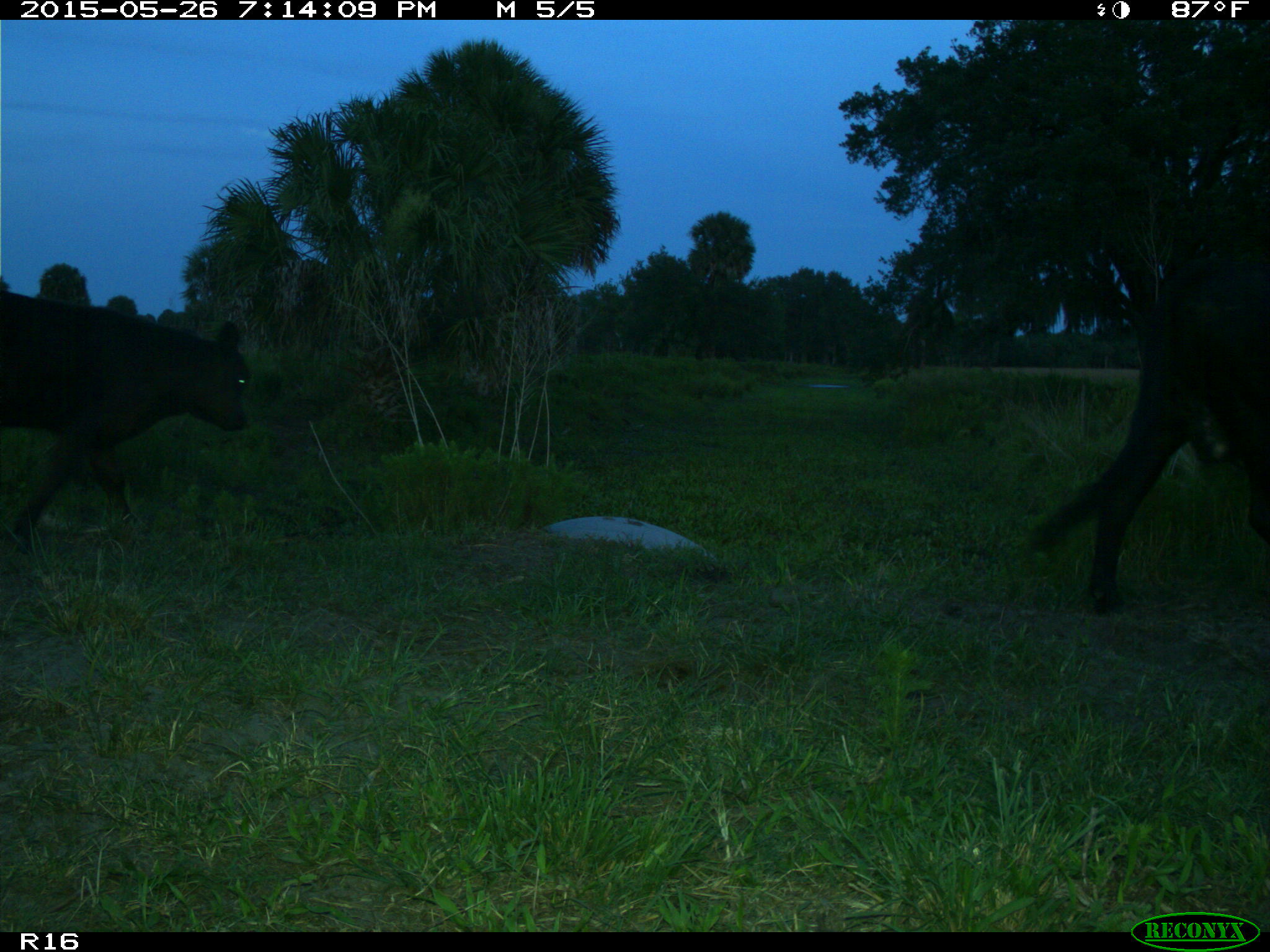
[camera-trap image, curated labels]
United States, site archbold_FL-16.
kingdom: Animalia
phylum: Chordata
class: Mammalia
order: Artiodactyla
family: Bovidae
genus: Bos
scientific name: Bos taurus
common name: domestic cow